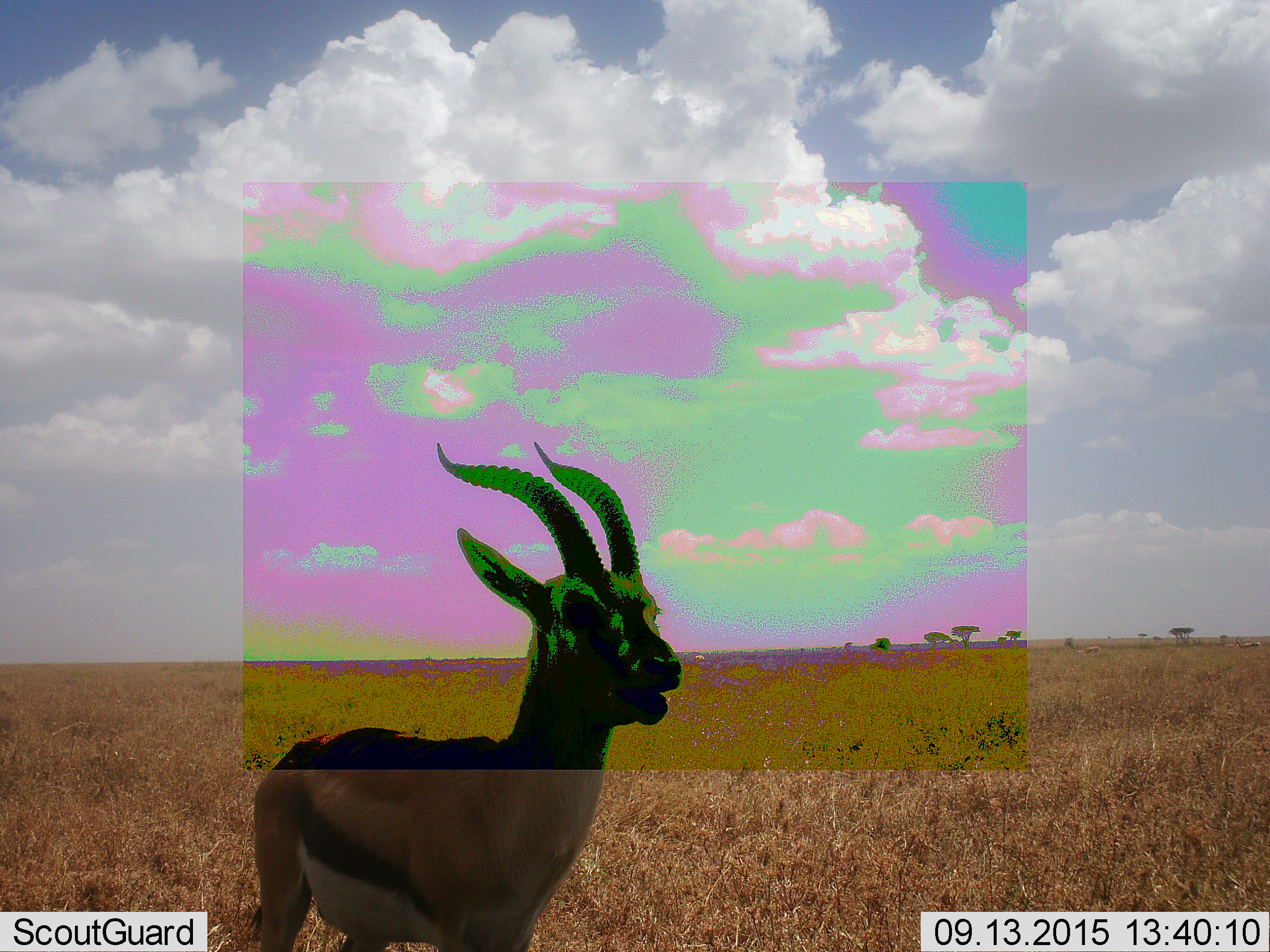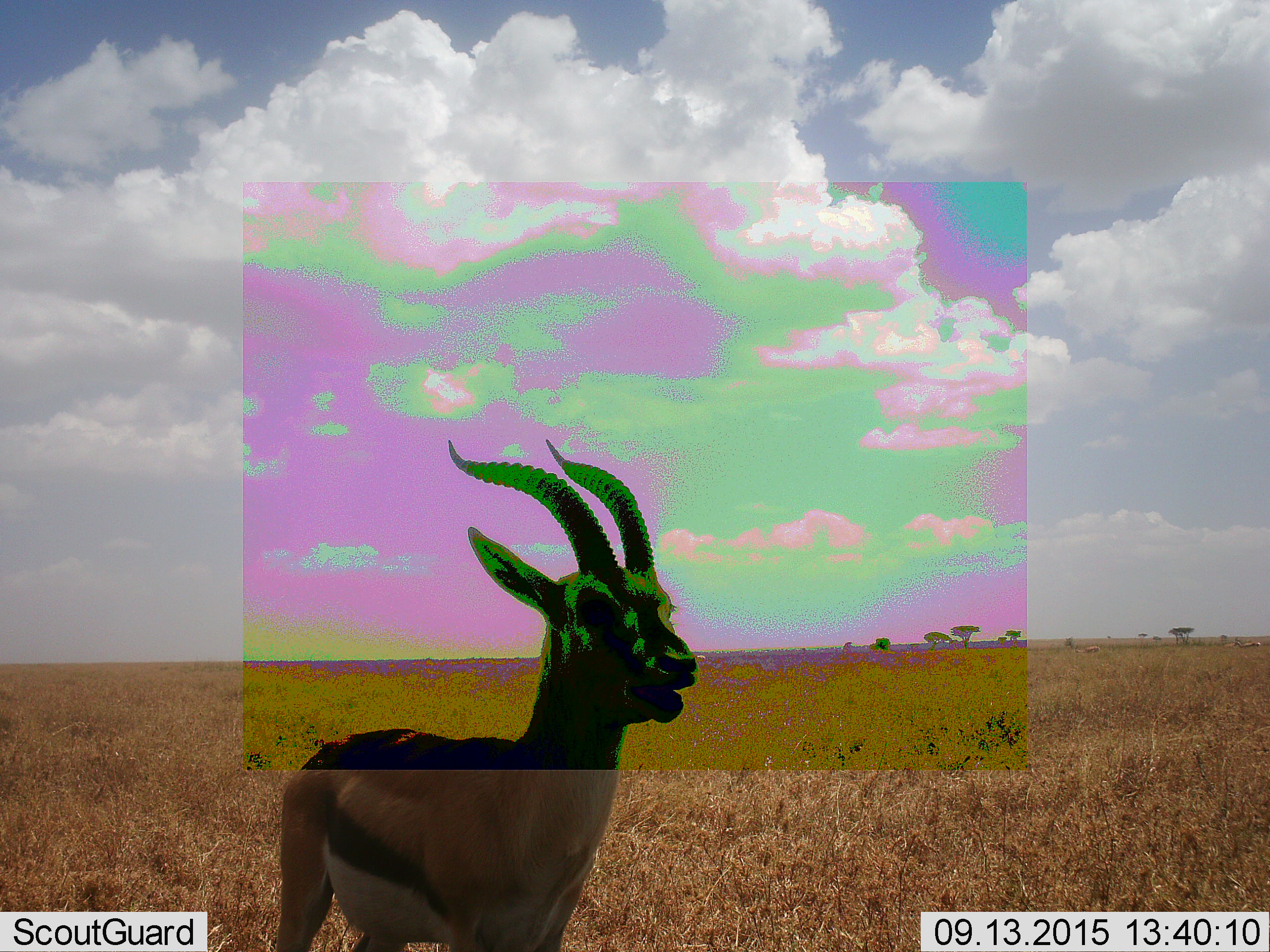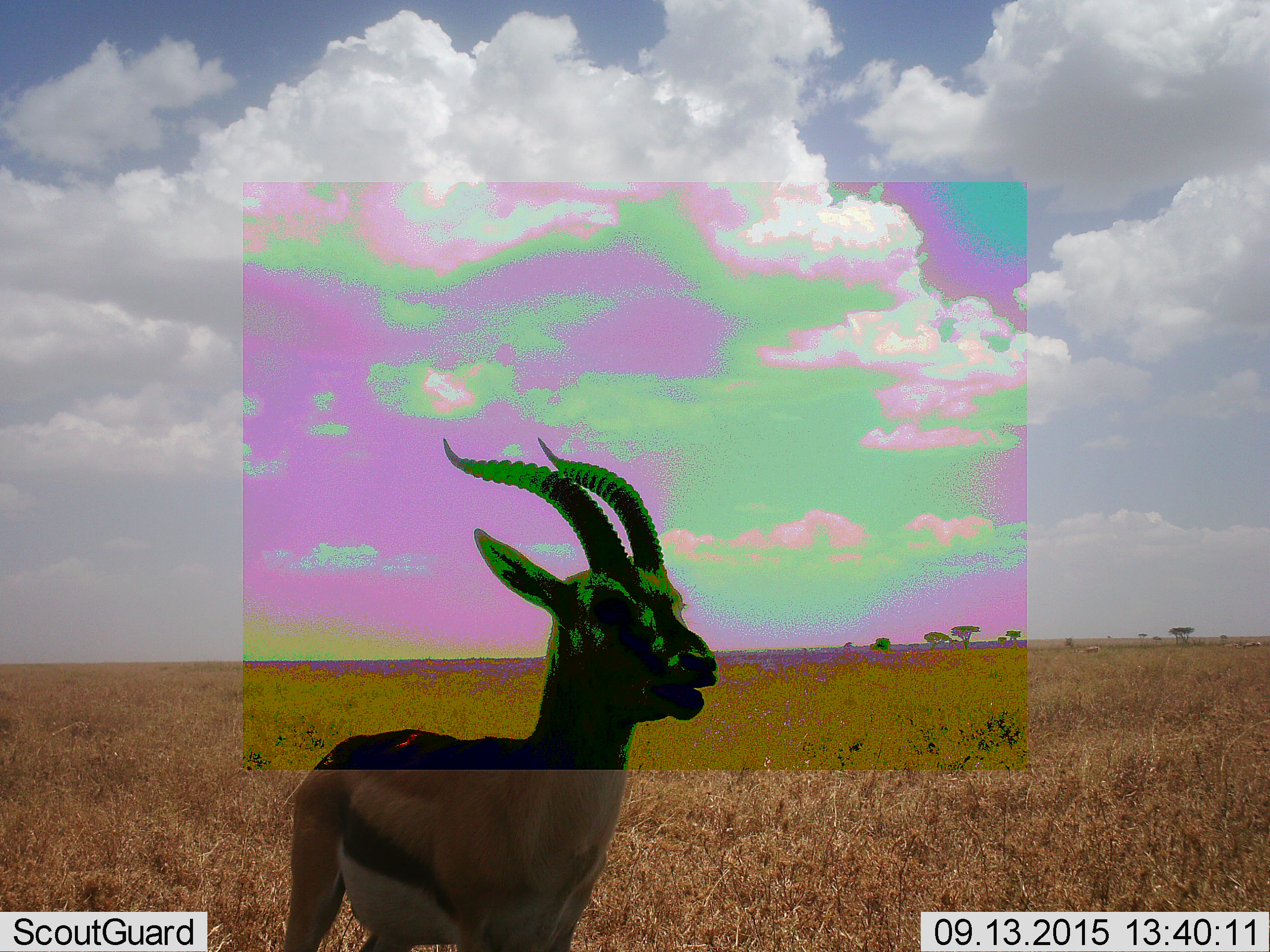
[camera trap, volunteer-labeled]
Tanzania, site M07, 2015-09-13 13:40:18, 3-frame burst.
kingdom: Animalia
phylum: Chordata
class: Mammalia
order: Artiodactyla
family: Bovidae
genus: Eudorcas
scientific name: Eudorcas thomsonii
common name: thomson's gazelle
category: gazellethomsons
Gazellethomsons (thomson's gazelle) (Eudorcas thomsonii), count 1. Behavior (volunteer vote fractions): standing 70%, resting 0%, moving 30%, interacting 0%. Young present (vote fraction): 0%. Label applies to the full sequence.